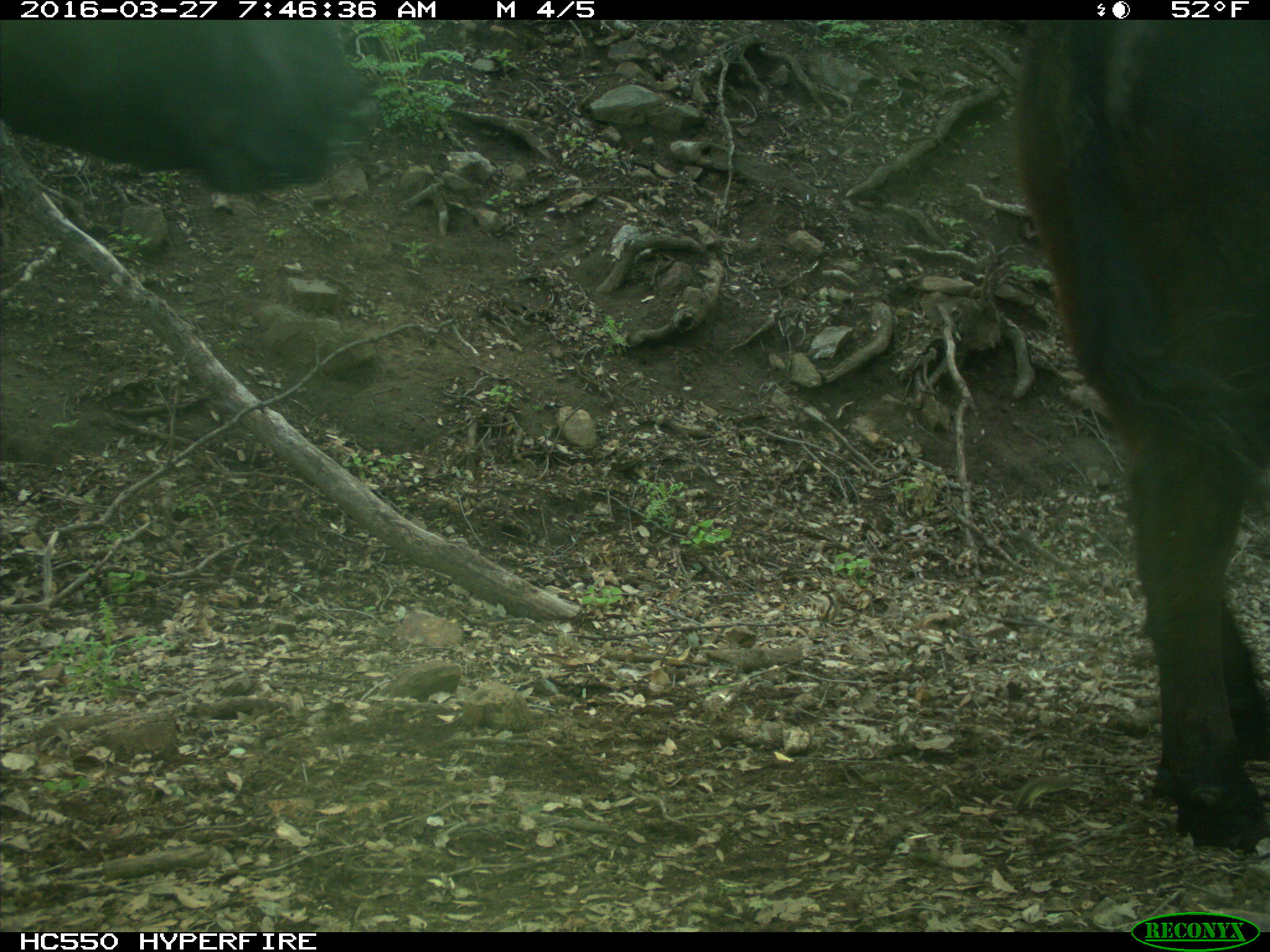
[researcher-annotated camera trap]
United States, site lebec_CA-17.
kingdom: Animalia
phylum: Chordata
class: Mammalia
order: Artiodactyla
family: Bovidae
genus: Bos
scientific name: Bos taurus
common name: domestic cow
Bos taurus (domestic cow).